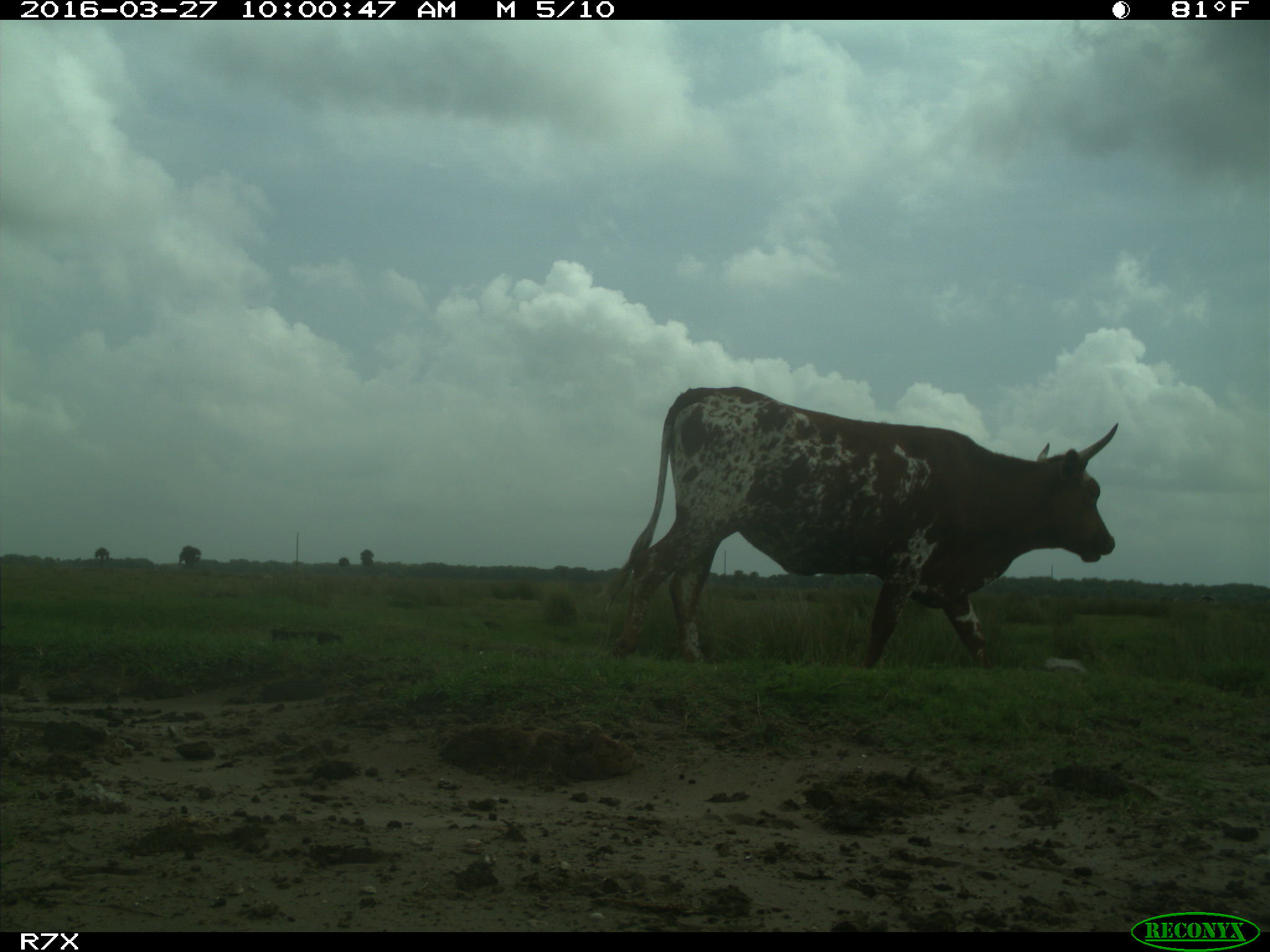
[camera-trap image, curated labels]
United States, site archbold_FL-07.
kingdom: Animalia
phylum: Chordata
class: Mammalia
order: Artiodactyla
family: Bovidae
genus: Bos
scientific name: Bos taurus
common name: domestic cow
Bos taurus (domestic cow).